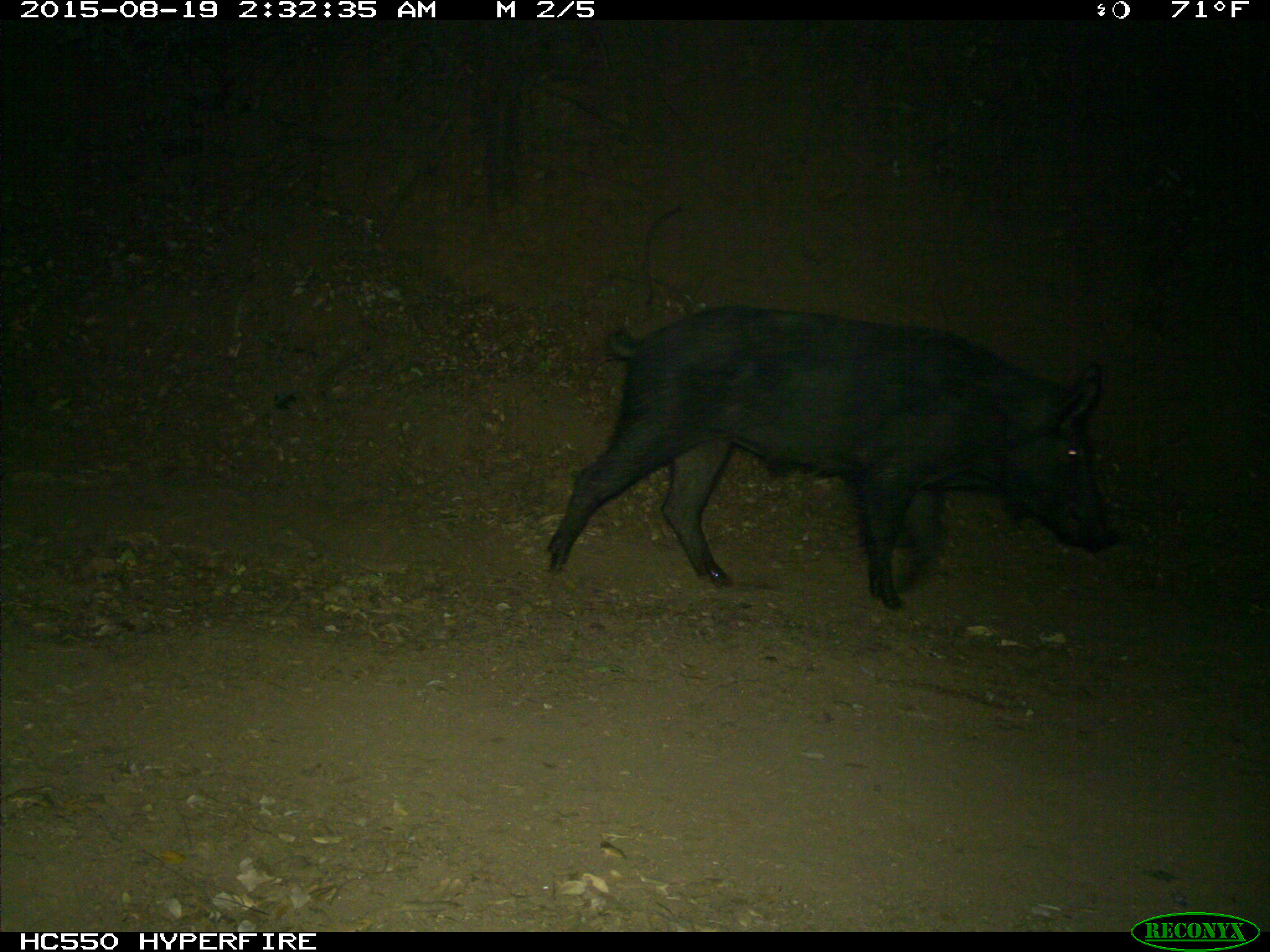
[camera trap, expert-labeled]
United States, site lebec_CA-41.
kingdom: Animalia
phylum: Chordata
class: Mammalia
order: Artiodactyla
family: Suidae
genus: Sus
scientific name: Sus scrofa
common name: wild boar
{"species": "Sus scrofa (wild boar)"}